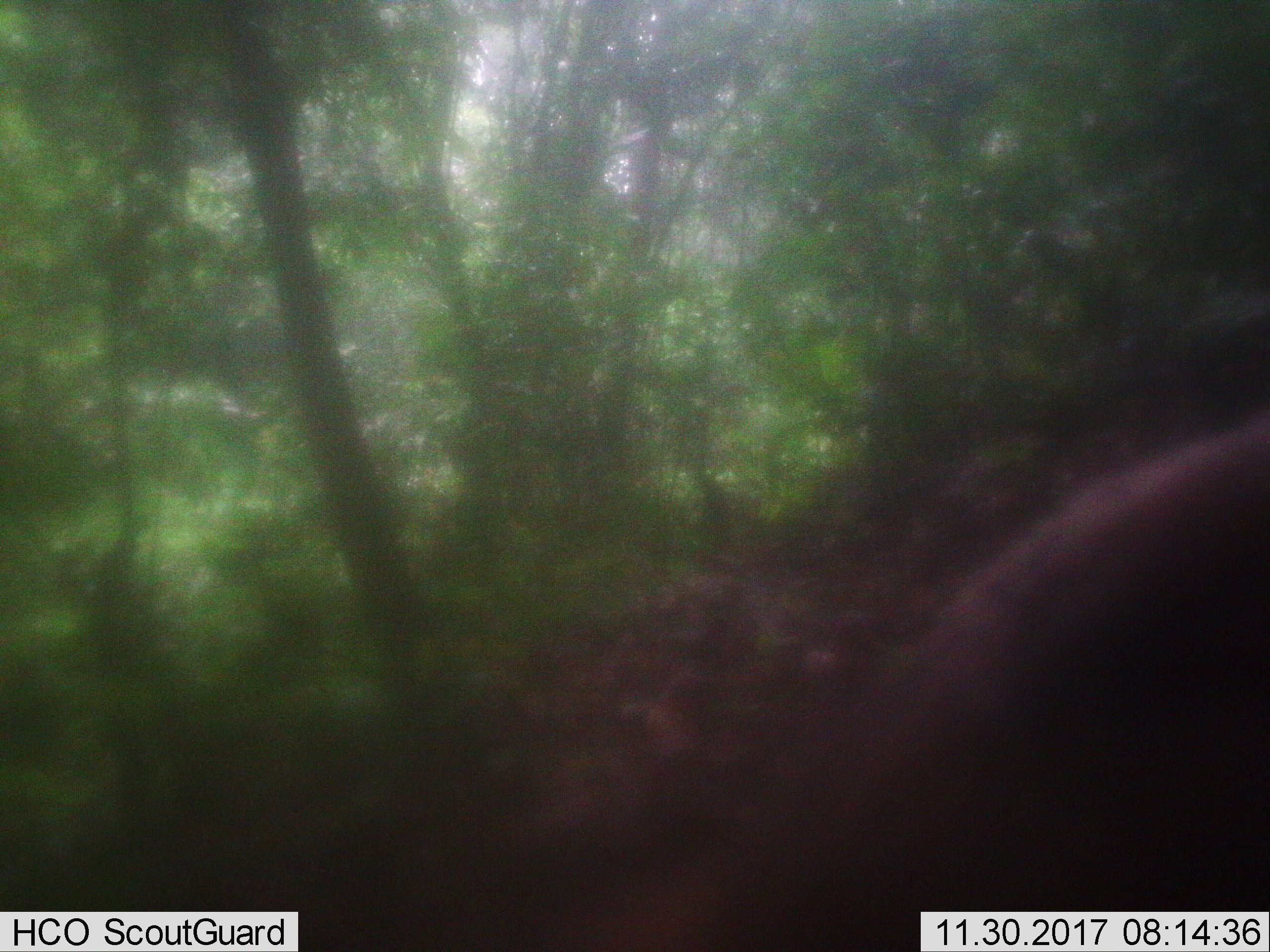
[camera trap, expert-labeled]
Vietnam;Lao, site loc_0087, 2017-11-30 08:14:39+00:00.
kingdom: Animalia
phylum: Chordata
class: Mammalia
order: Carnivora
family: Herpestidae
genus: Urva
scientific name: Urva urva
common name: crab-eating mongoose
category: crab eating mongoose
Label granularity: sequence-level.